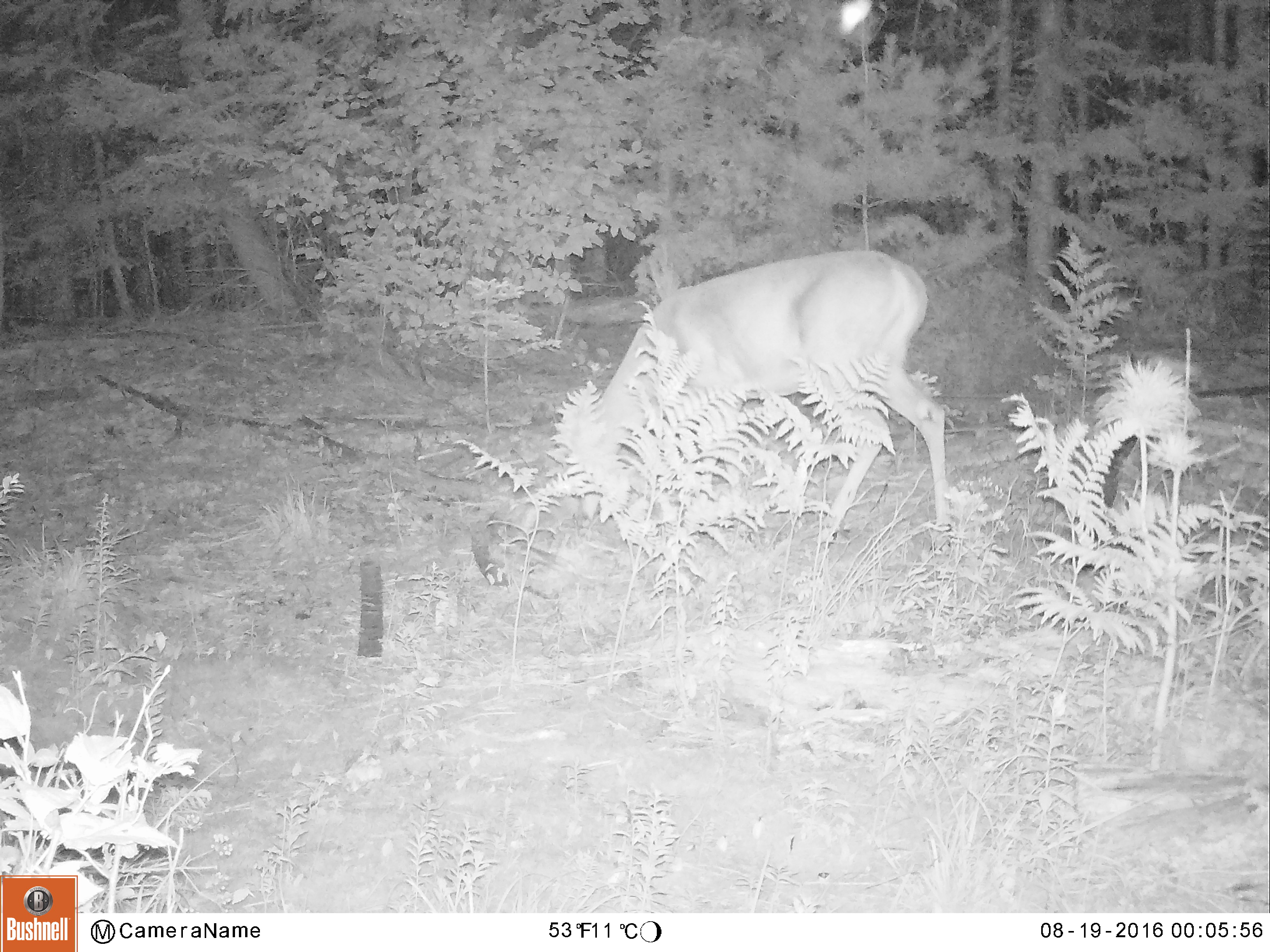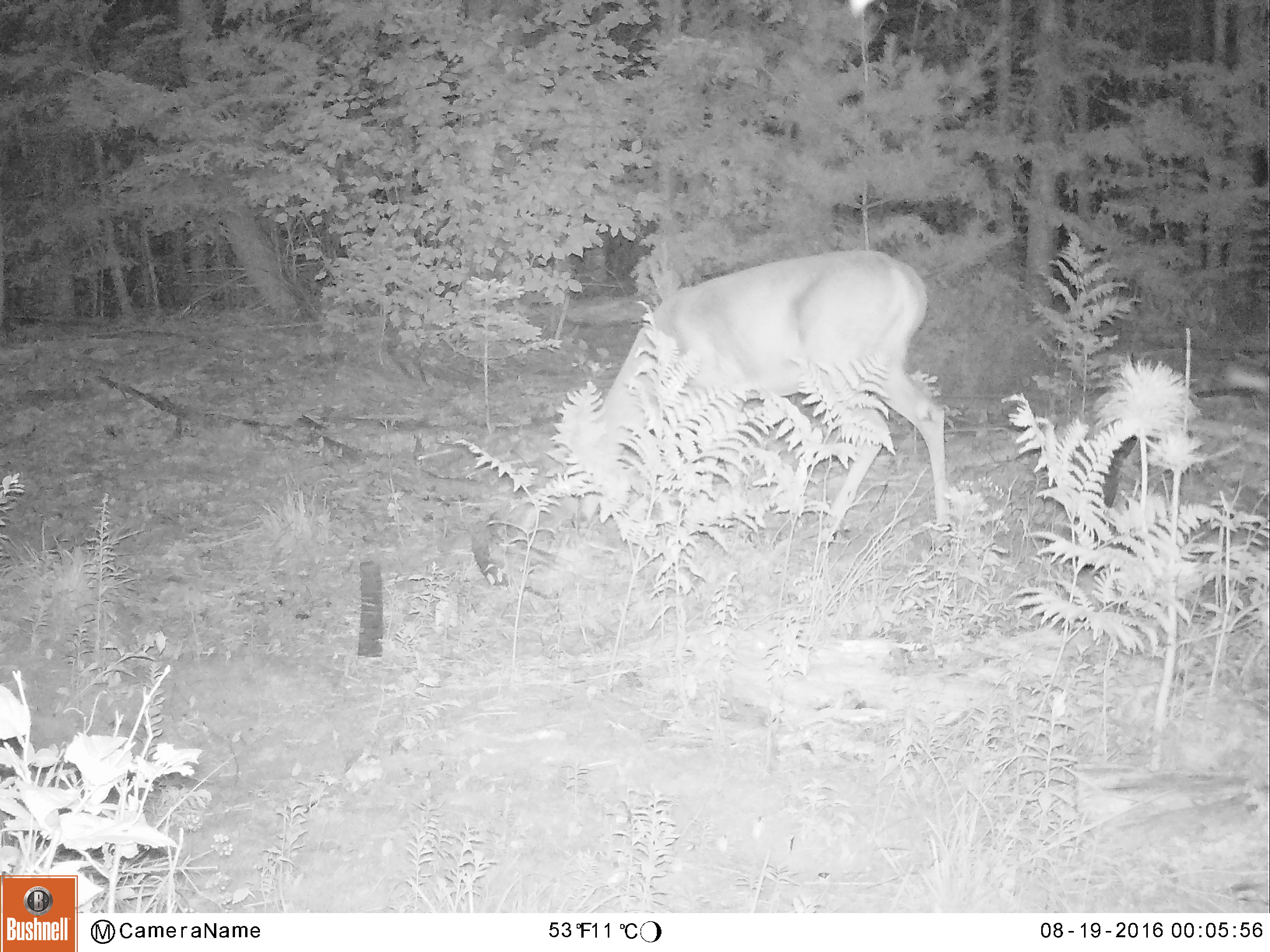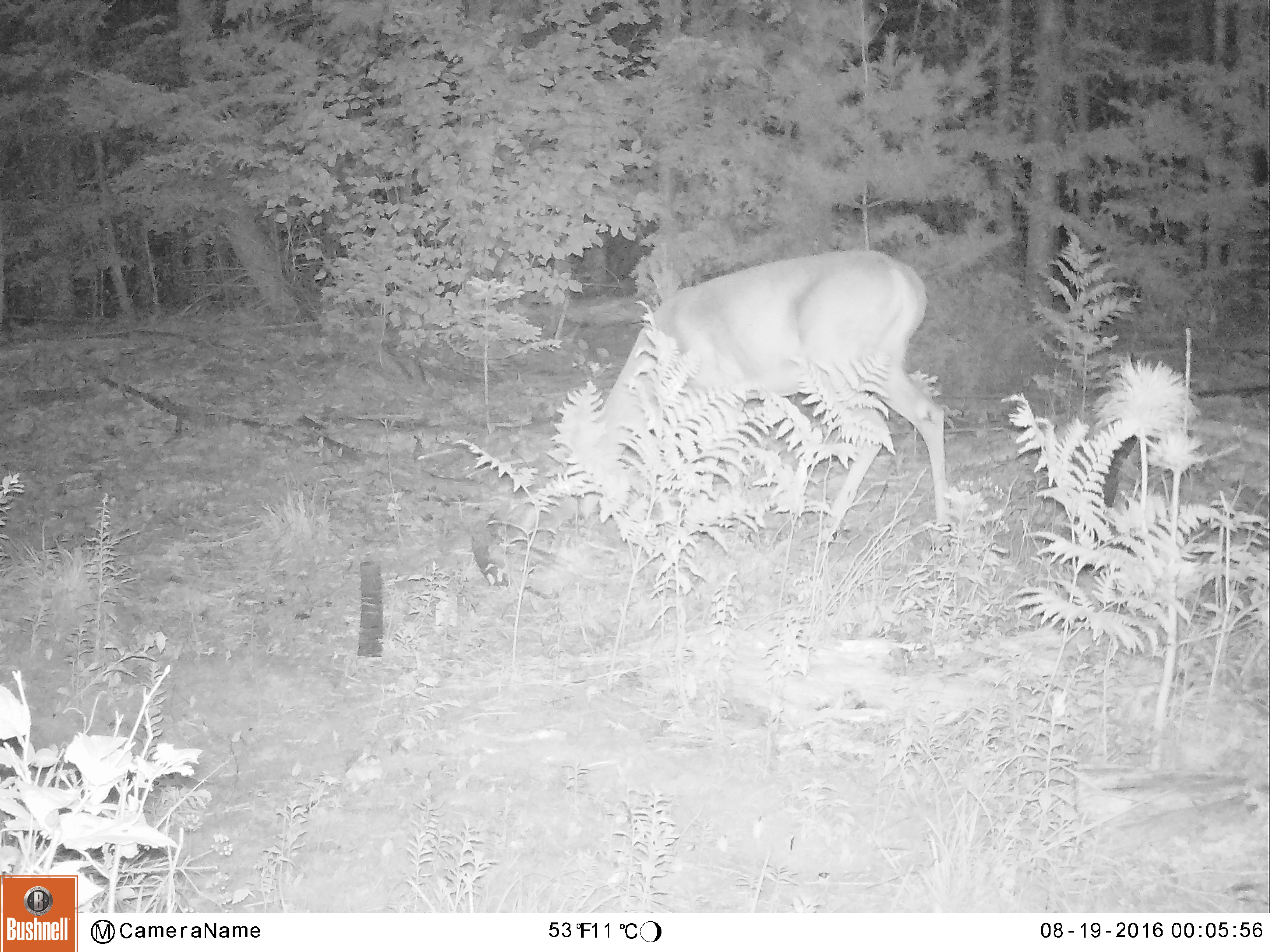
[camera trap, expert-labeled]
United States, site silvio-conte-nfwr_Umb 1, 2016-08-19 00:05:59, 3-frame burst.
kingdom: Animalia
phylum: Chordata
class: Mammalia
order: Artiodactyla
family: Cervidae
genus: Odocoileus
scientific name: Odocoileus virginianus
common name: white-tailed deer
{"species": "white-tailed deer (Odocoileus virginianus)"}